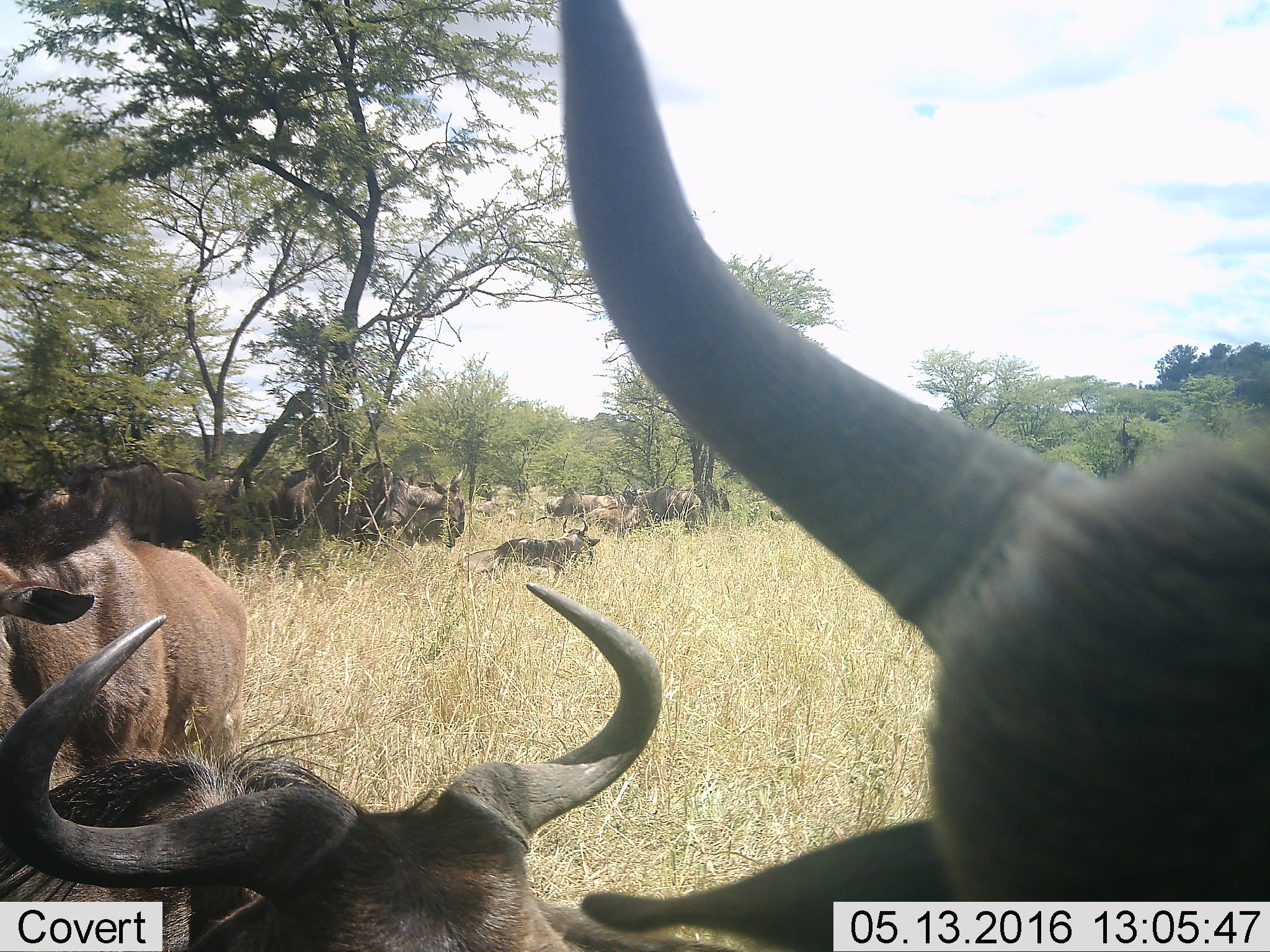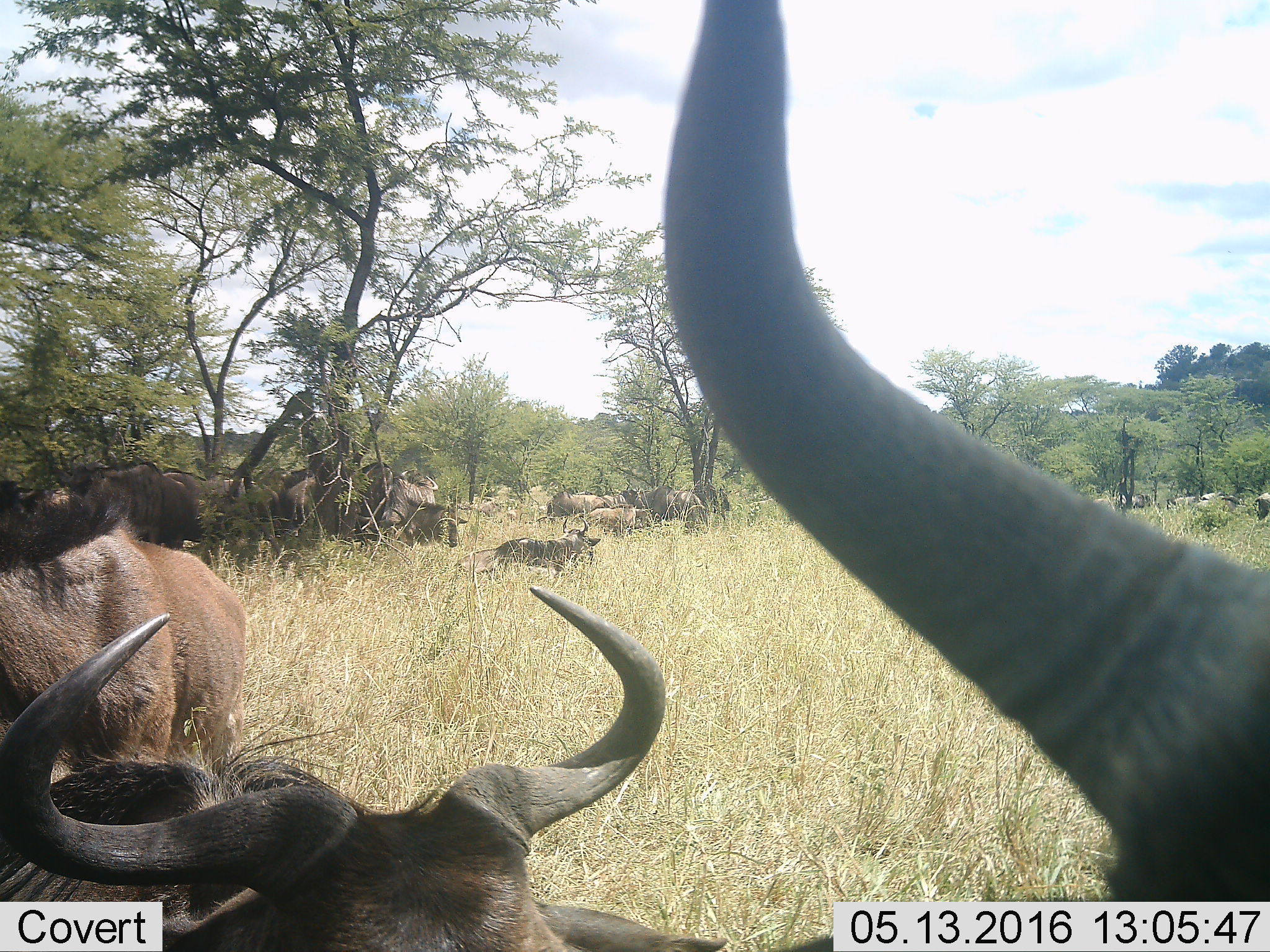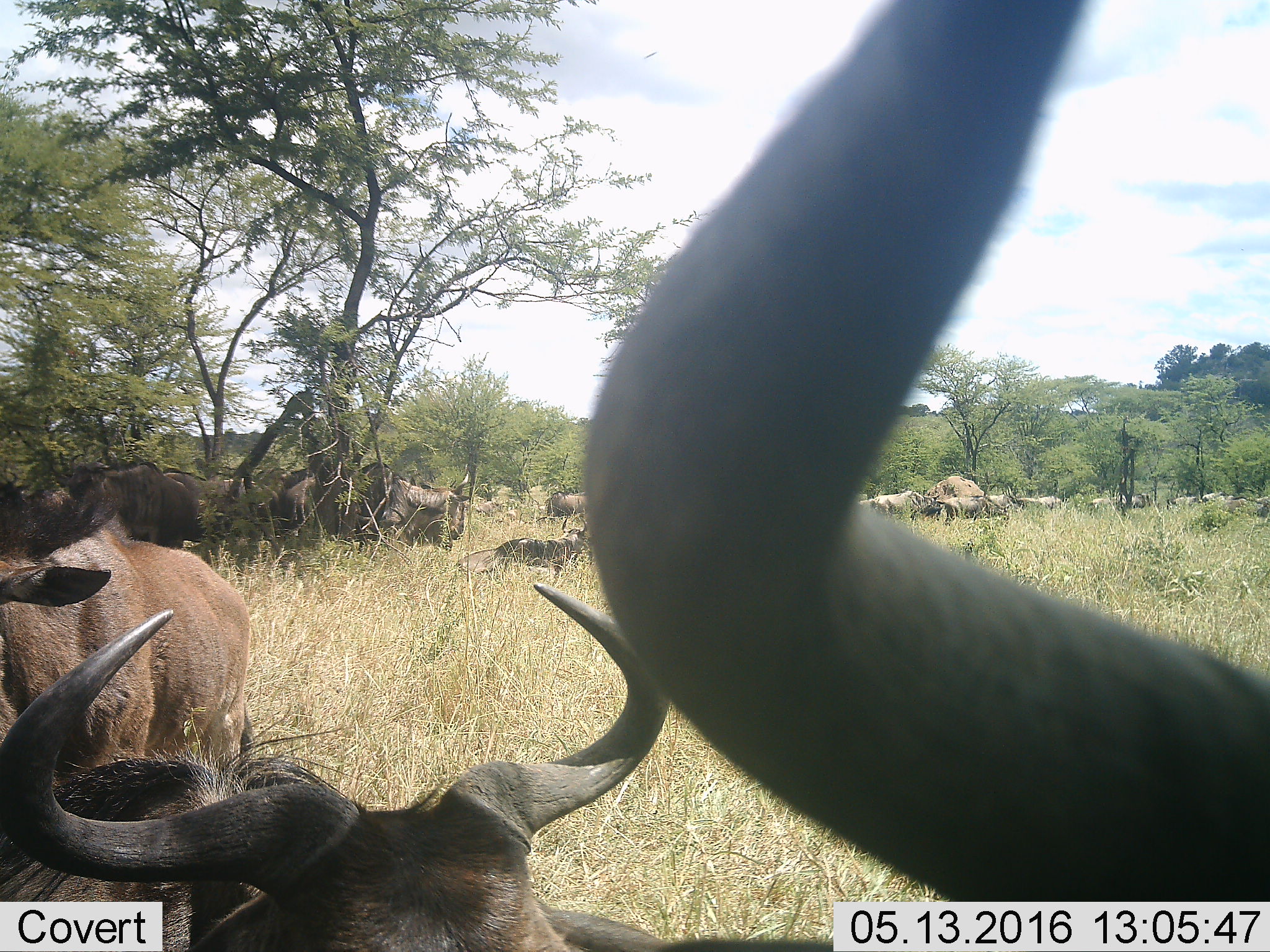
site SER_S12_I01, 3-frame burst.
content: unidentified animal